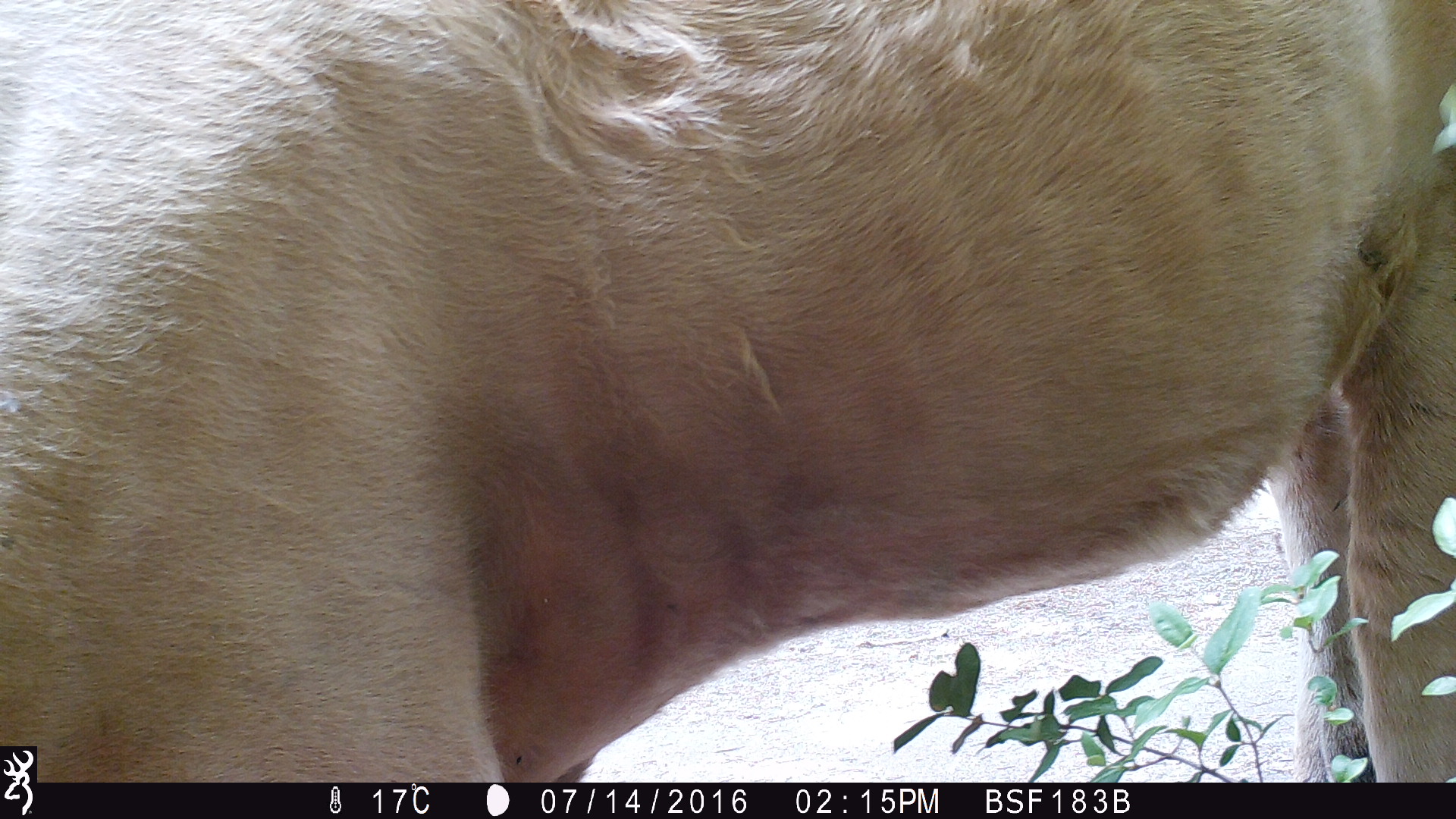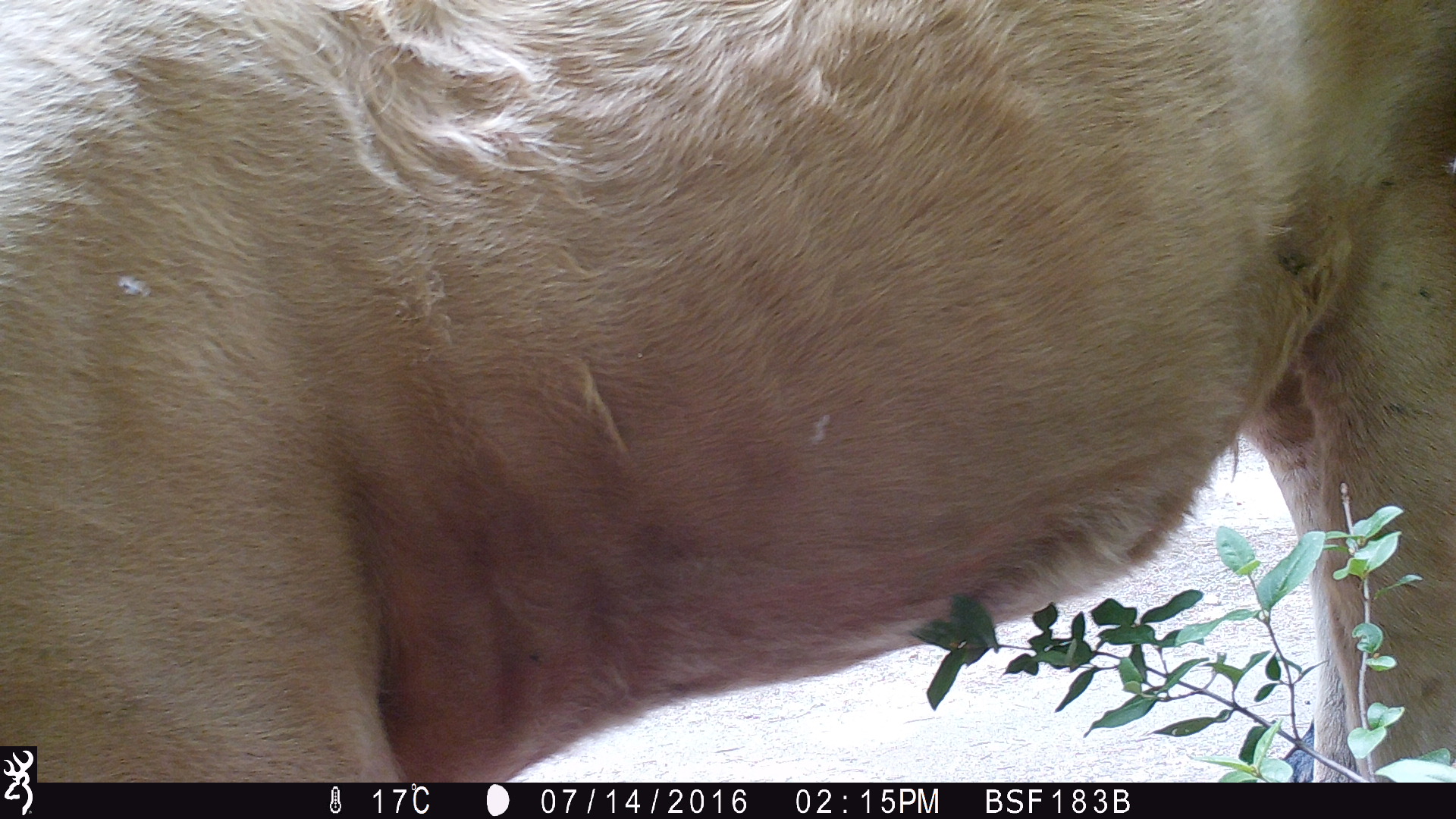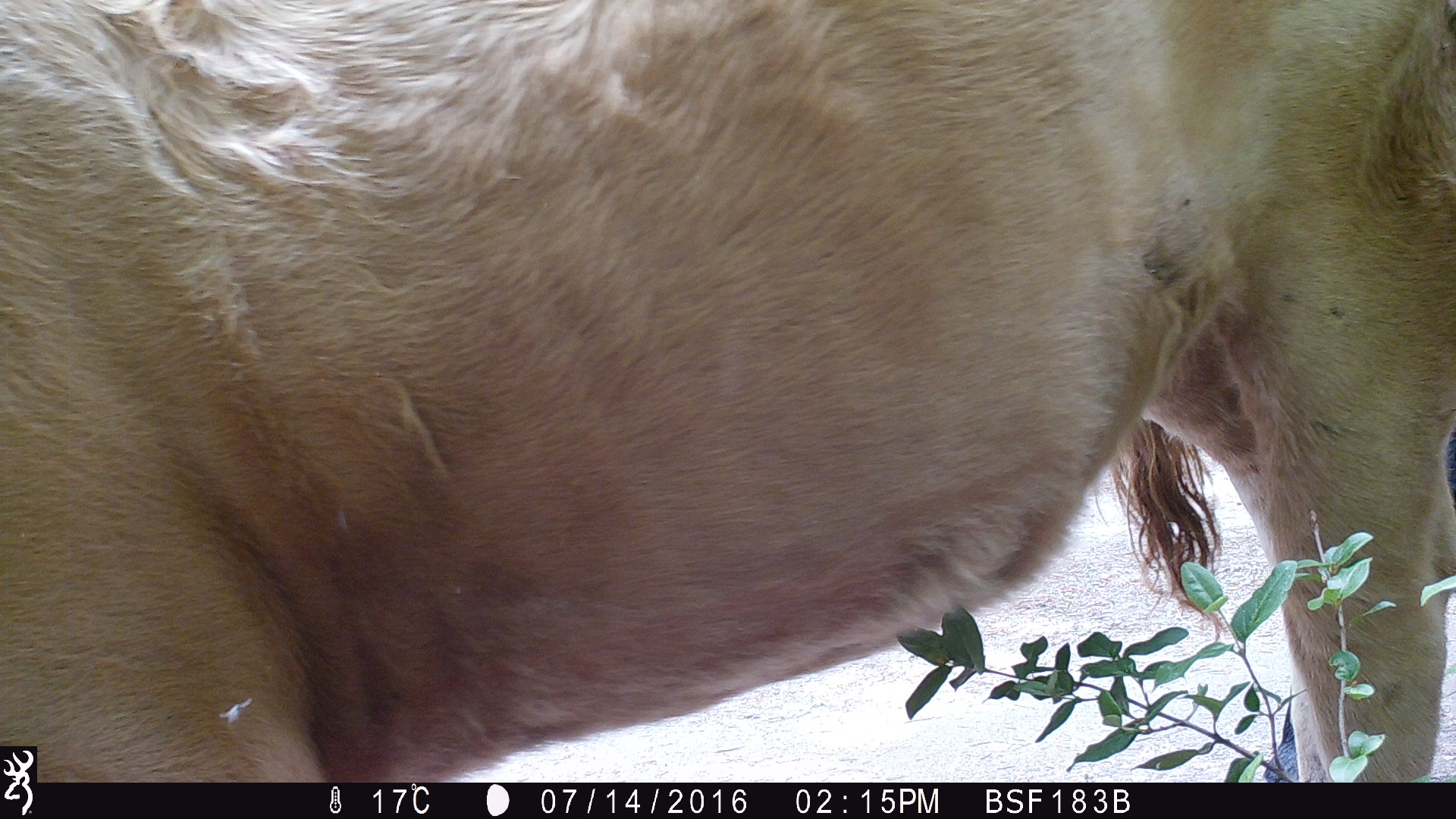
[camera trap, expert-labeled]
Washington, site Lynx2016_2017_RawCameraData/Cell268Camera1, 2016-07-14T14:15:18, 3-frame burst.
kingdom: Animalia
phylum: Chordata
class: Mammalia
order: Artiodactyla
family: Bovidae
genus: Bos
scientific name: Bos taurus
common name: domestic cattle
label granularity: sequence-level